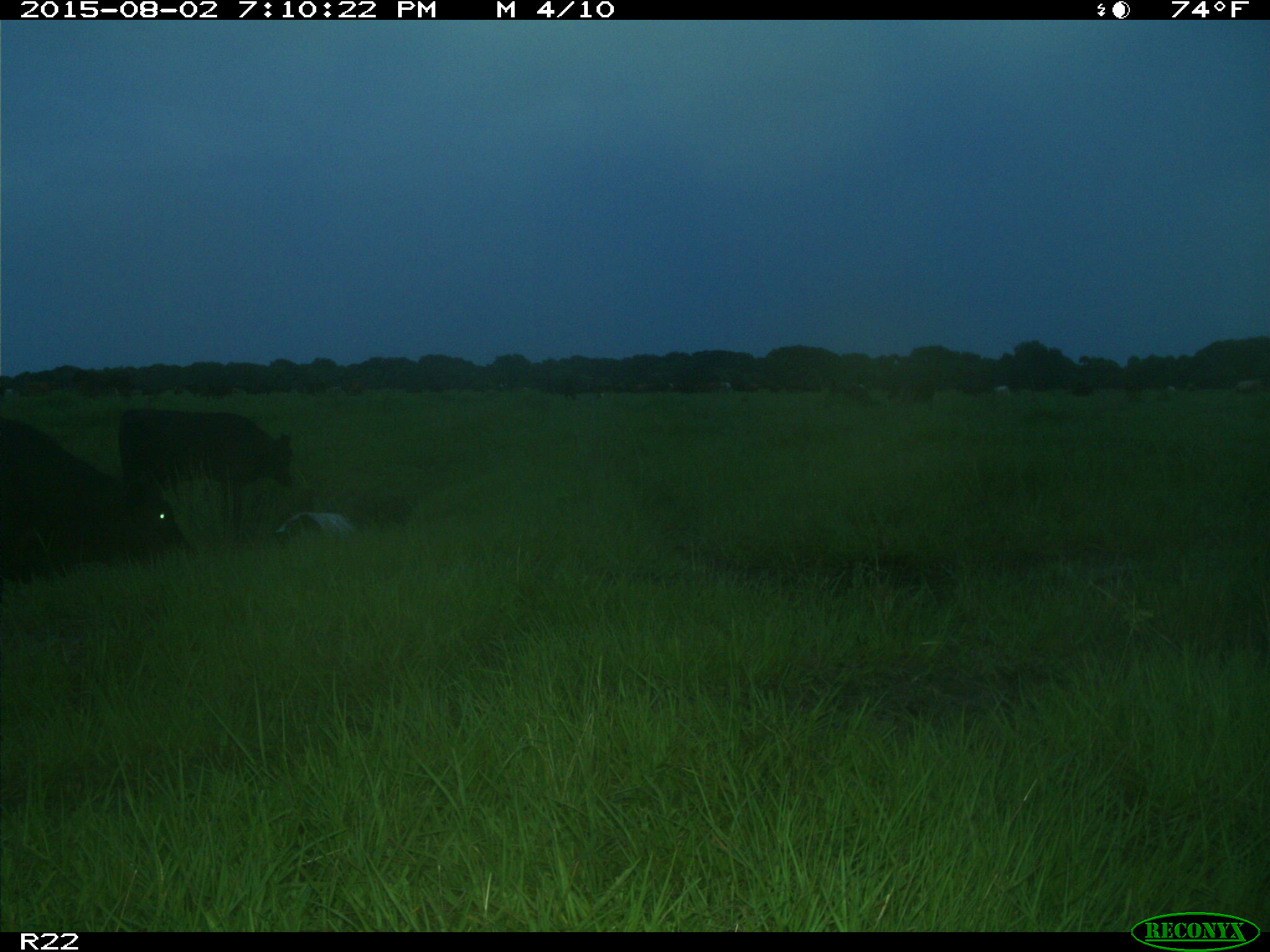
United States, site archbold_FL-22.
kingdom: Animalia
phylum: Chordata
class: Mammalia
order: Artiodactyla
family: Bovidae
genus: Bos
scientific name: Bos taurus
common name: domestic cow